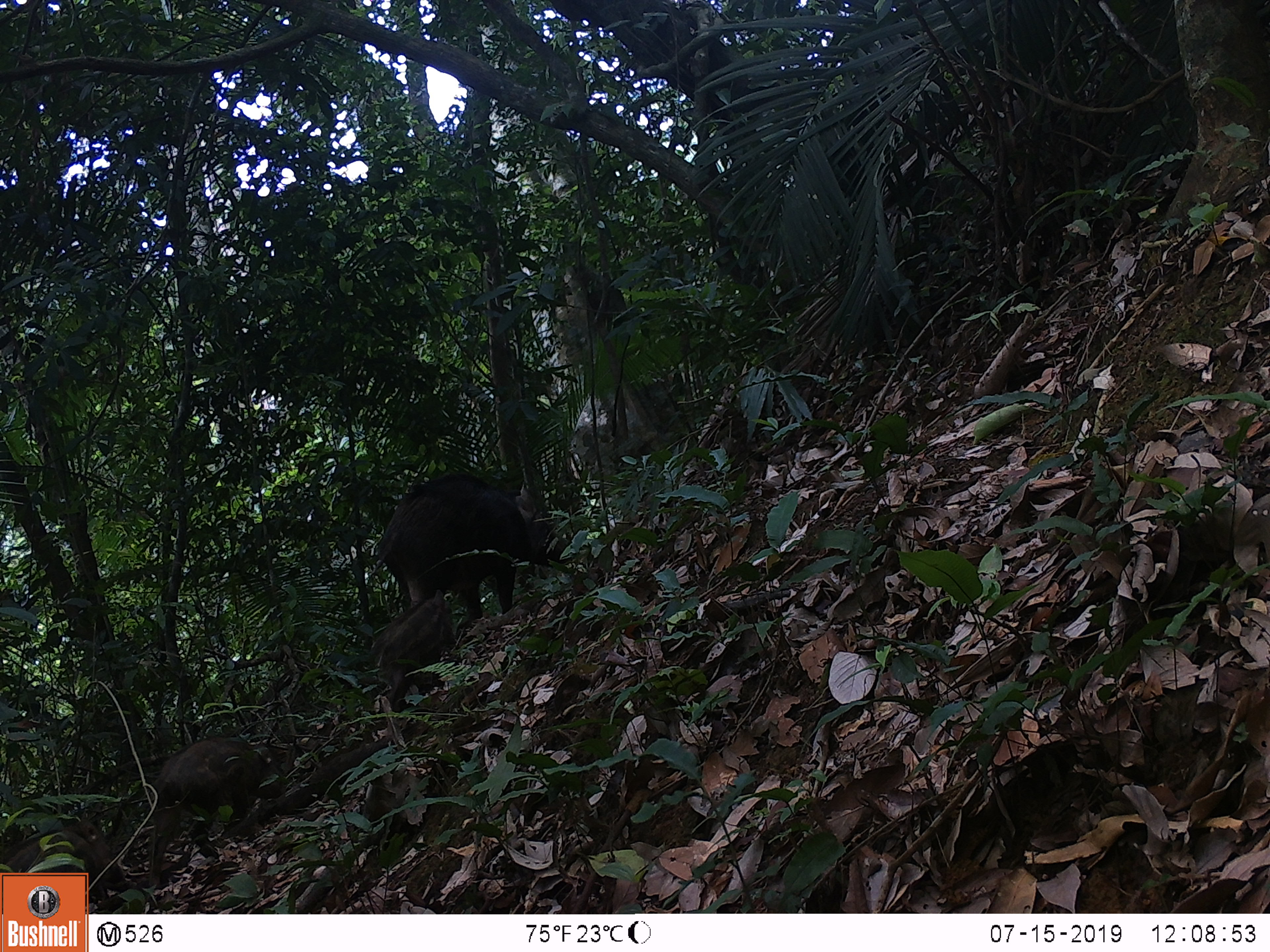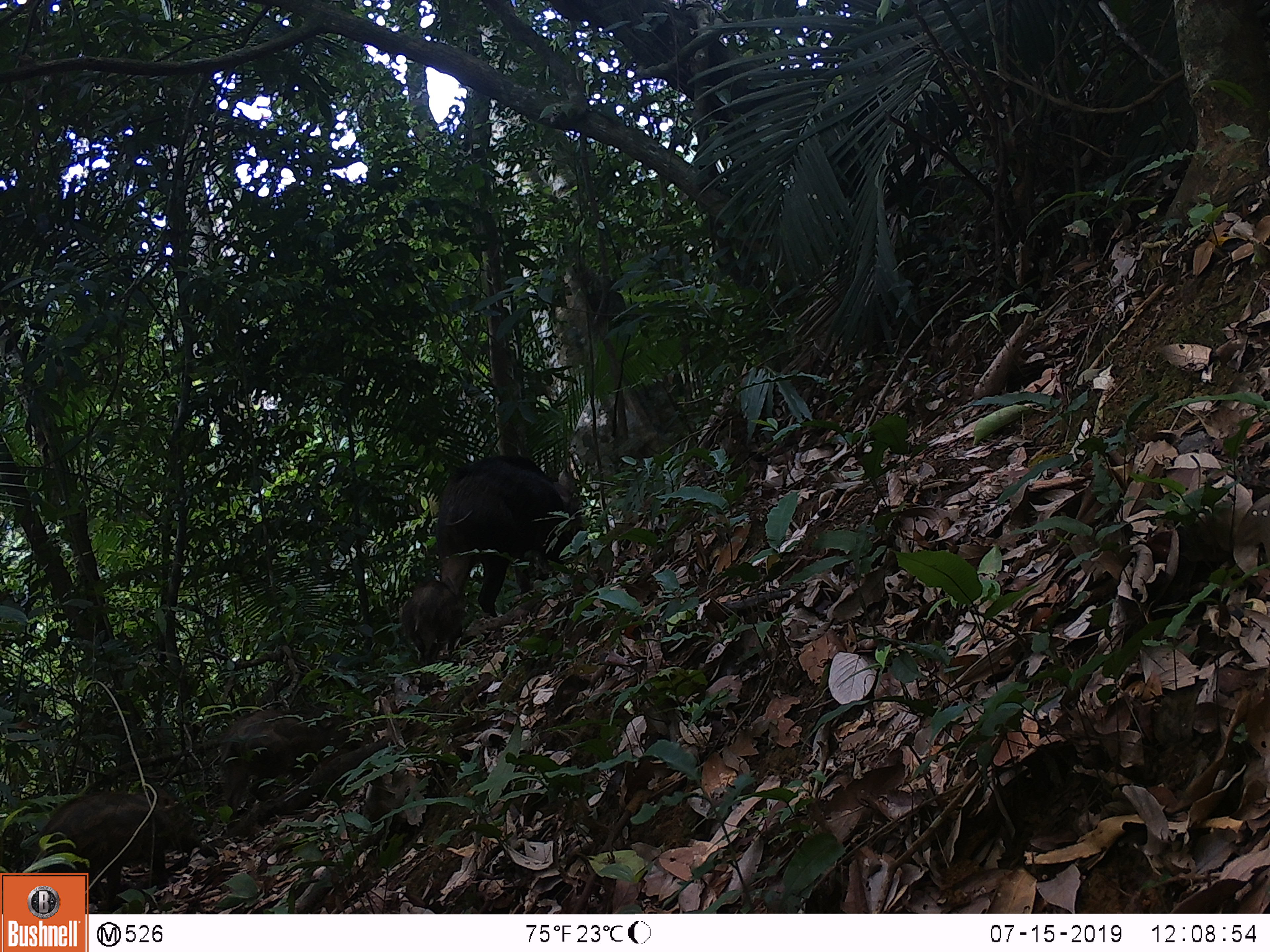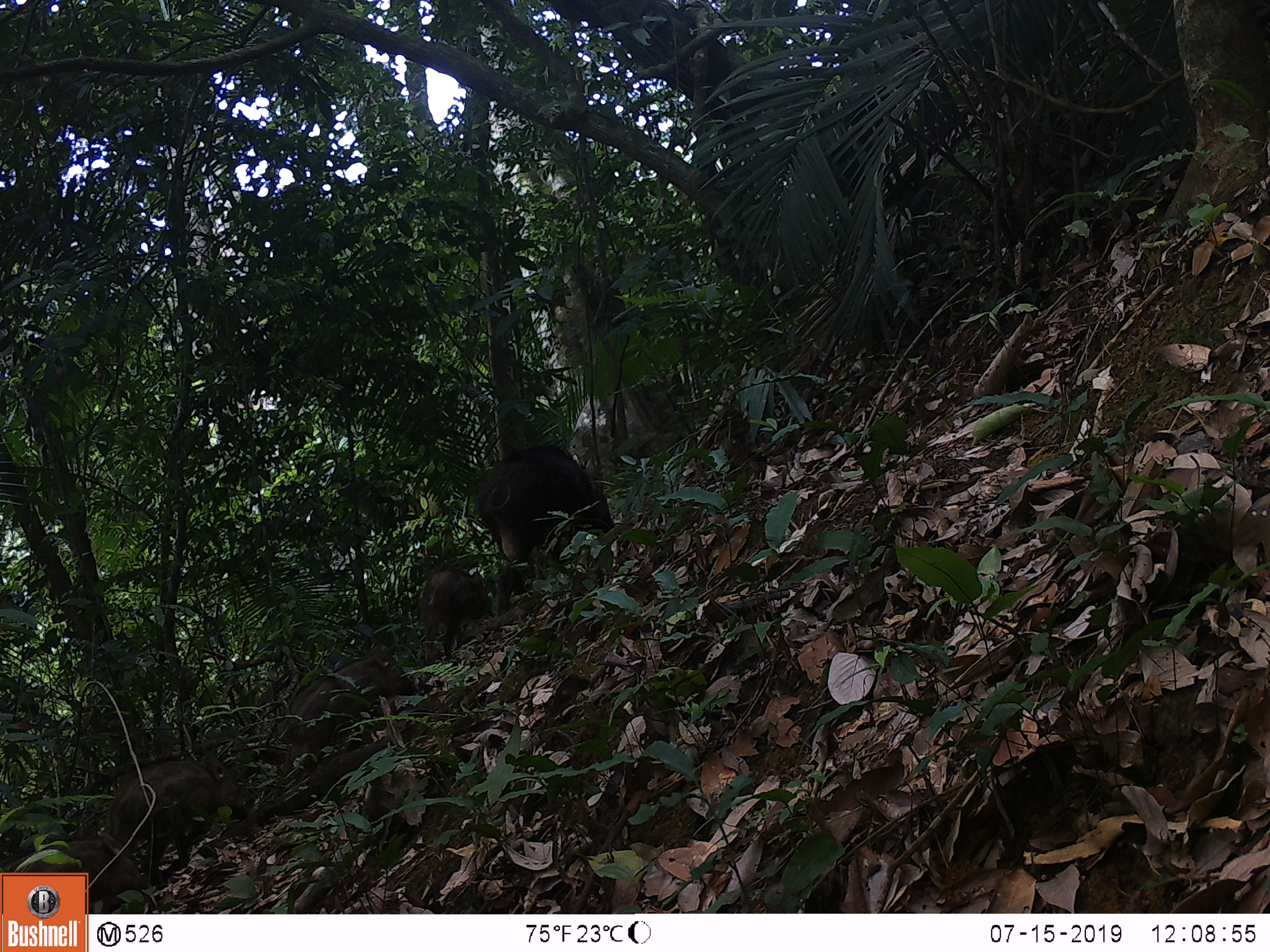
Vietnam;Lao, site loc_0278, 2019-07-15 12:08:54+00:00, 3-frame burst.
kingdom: Animalia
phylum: Chordata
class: Mammalia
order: Artiodactyla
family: Suidae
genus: Sus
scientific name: Sus scrofa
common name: eurasian wild pig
Eurasian wild pig (Sus scrofa). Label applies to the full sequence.